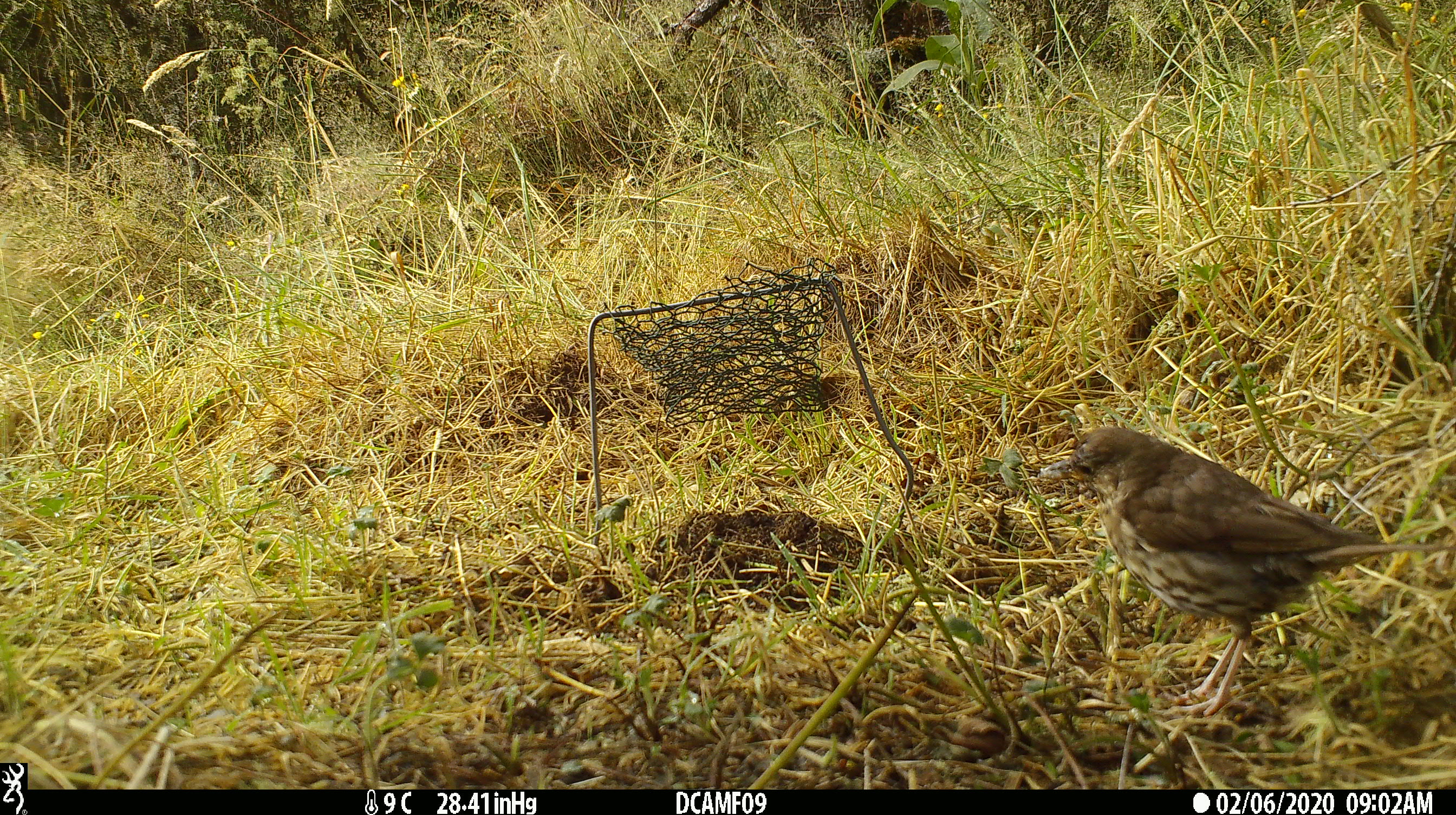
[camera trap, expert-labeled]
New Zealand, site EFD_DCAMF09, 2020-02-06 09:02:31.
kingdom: Animalia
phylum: Chordata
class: Aves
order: Passeriformes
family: Turdidae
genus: Turdus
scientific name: Turdus philomelos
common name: song thrush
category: thrush